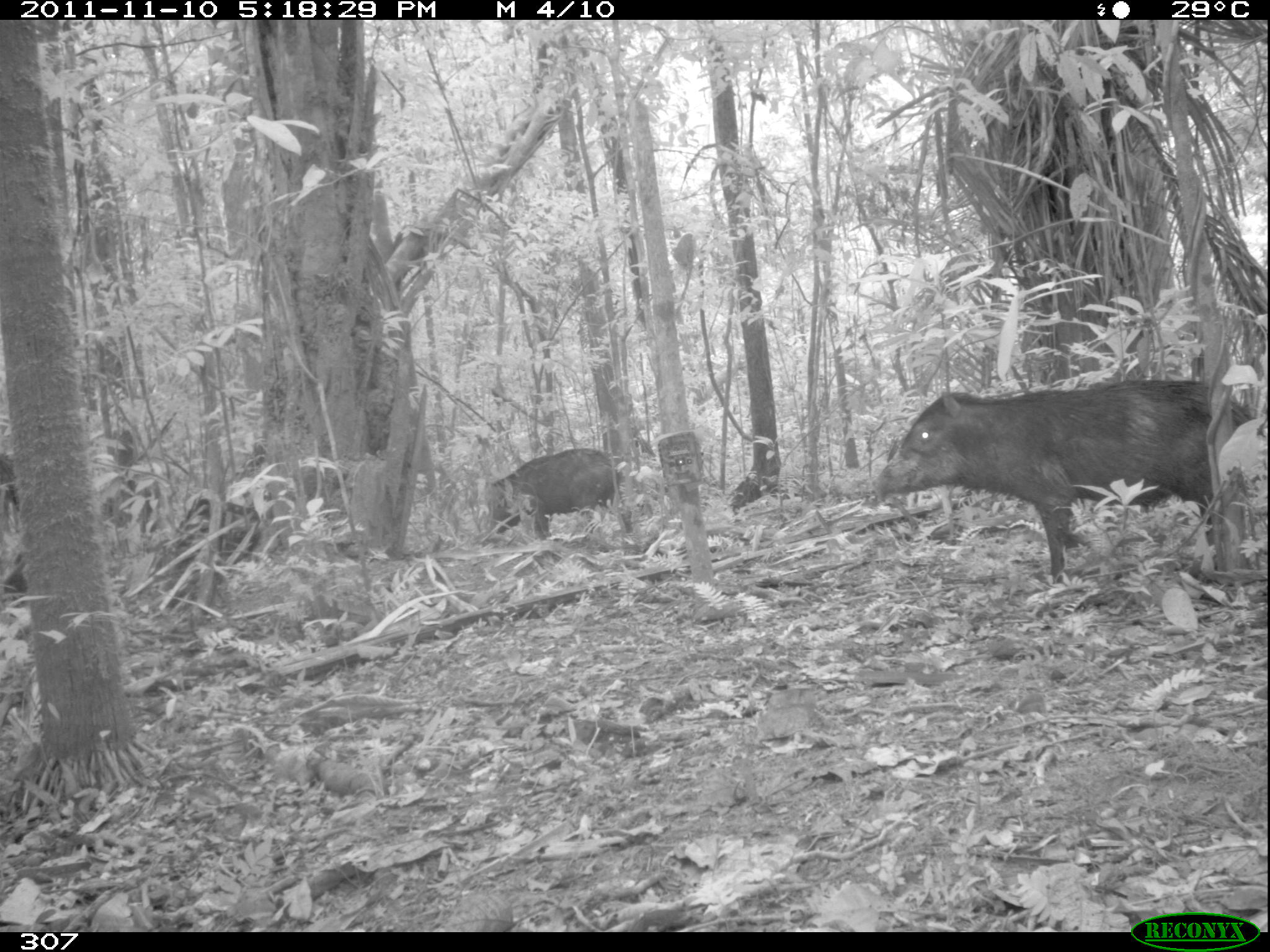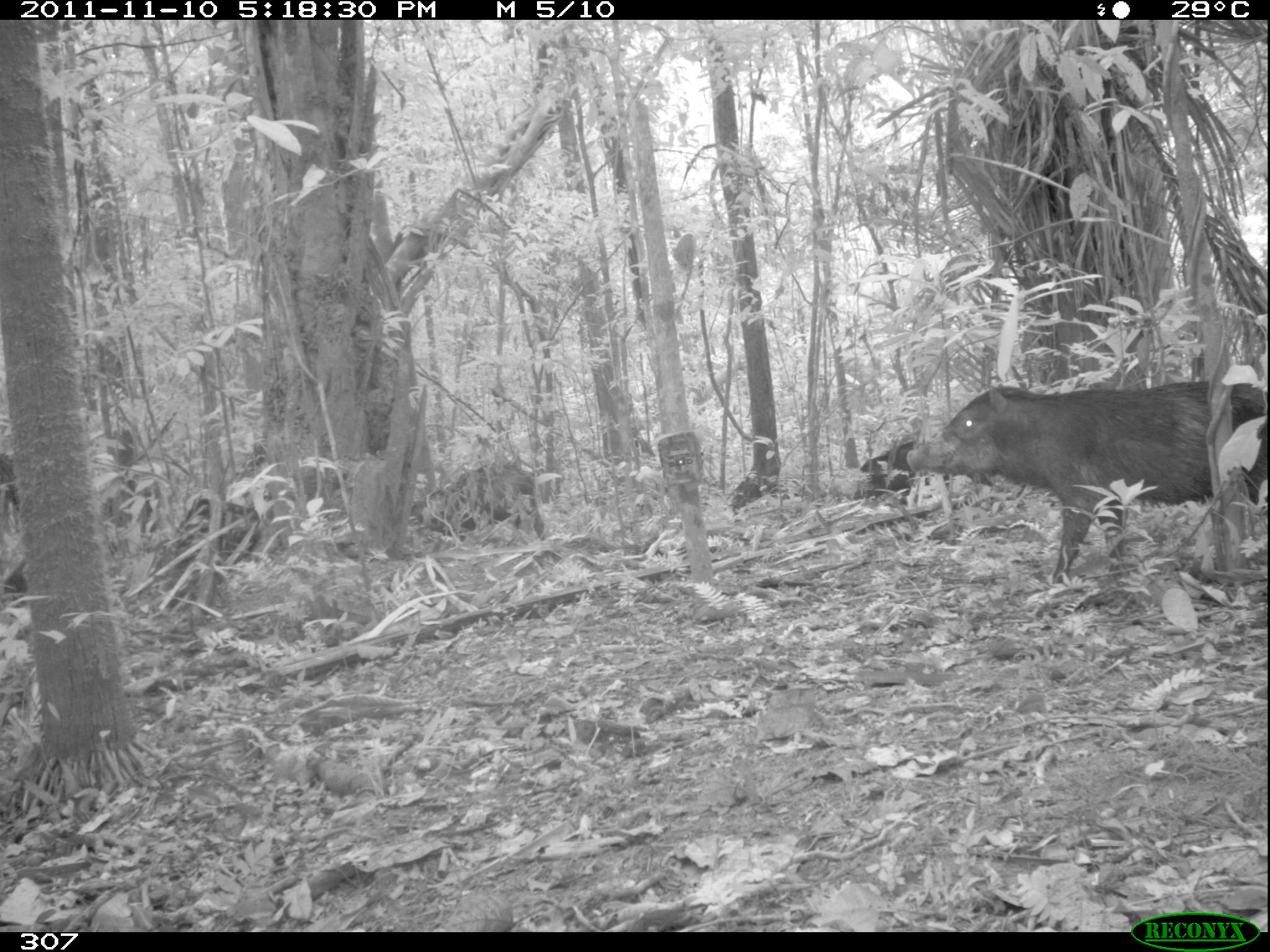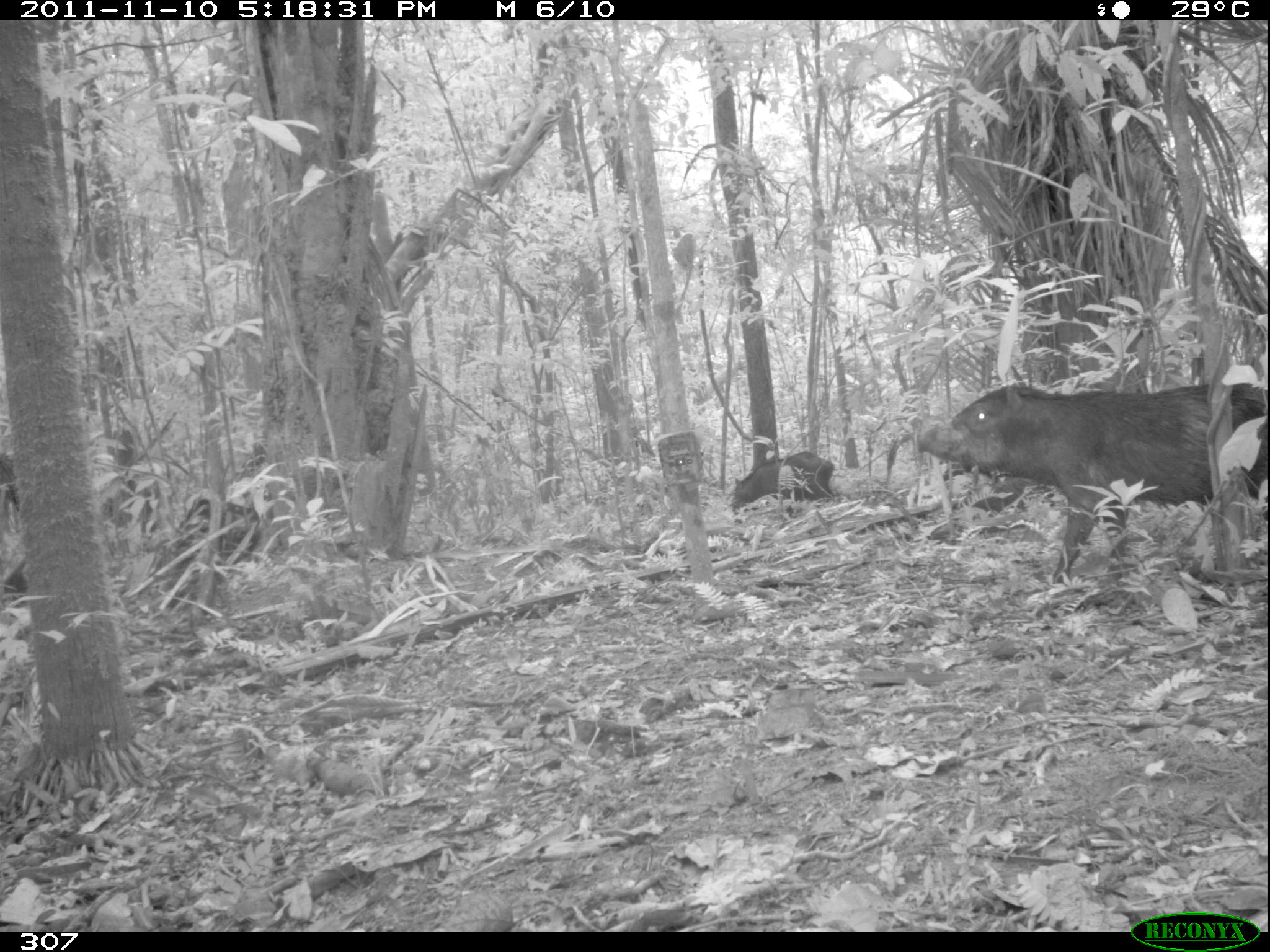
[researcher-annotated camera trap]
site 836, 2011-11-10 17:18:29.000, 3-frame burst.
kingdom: Animalia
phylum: Chordata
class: Mammalia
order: Artiodactyla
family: Tayassuidae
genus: Tayassu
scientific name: Tayassu pecari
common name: white-lipped peccary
Tayassu pecari (white-lipped peccary).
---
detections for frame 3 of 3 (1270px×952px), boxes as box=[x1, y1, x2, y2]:
tayassu pecari: box=[910, 381, 1264, 583]; box=[731, 451, 834, 515]